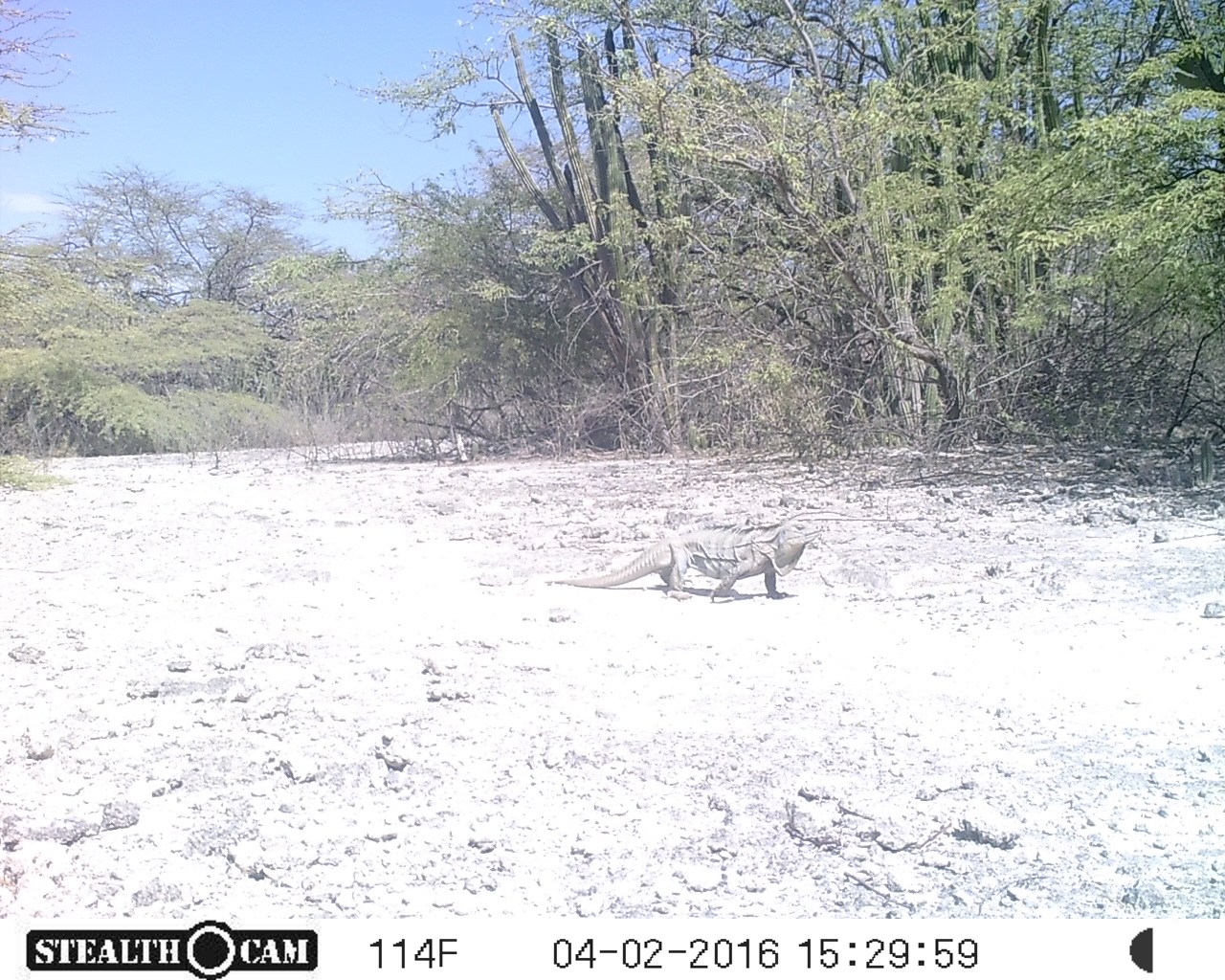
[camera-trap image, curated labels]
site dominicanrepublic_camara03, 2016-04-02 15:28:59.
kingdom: Animalia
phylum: Chordata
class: Reptilia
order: Squamata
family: Iguanidae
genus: Iguana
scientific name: Iguana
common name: typical iguanas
Iguana (typical iguanas).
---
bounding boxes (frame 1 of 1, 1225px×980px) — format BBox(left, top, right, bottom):
iguana: BBox(545, 512, 820, 604)